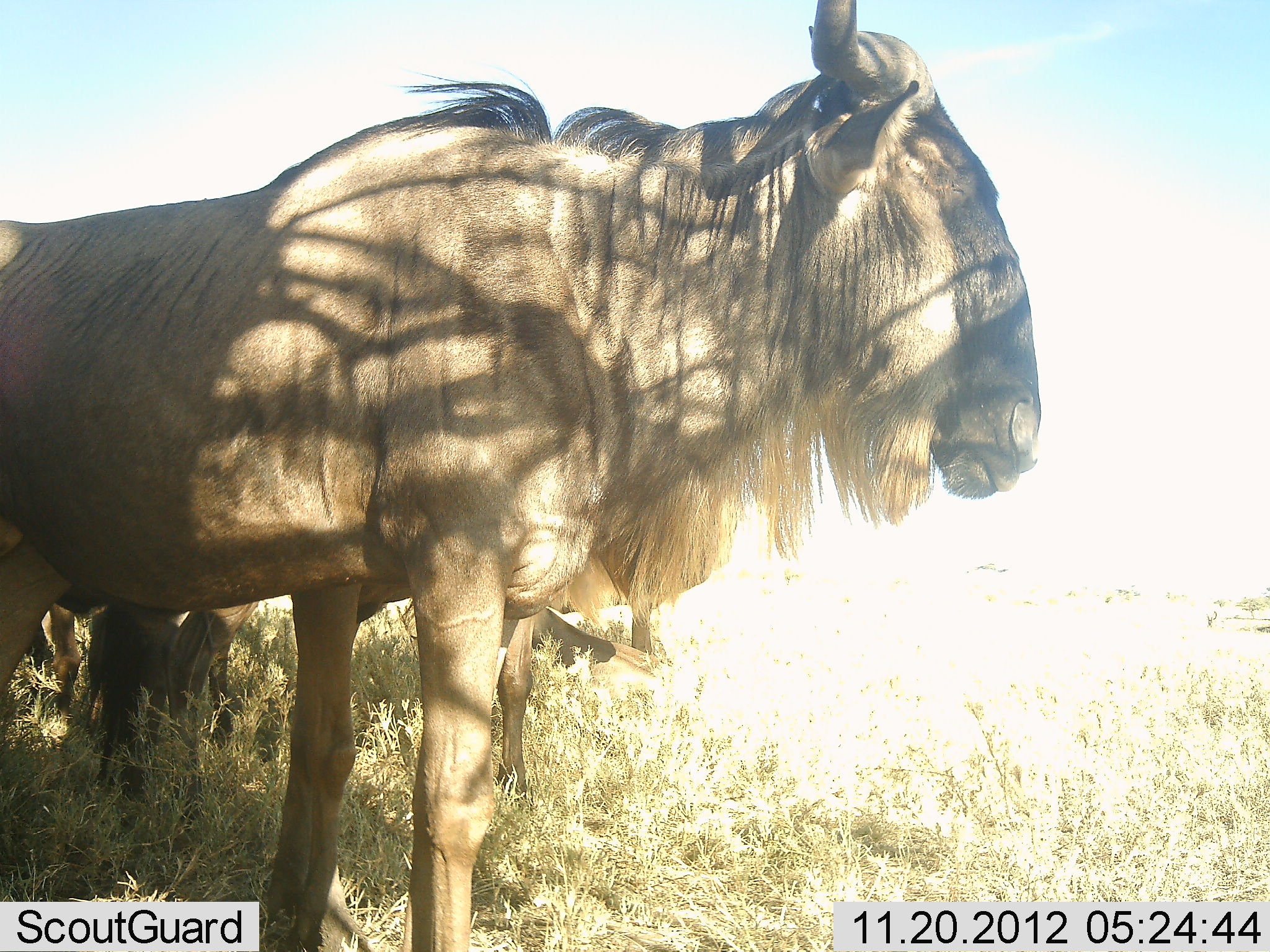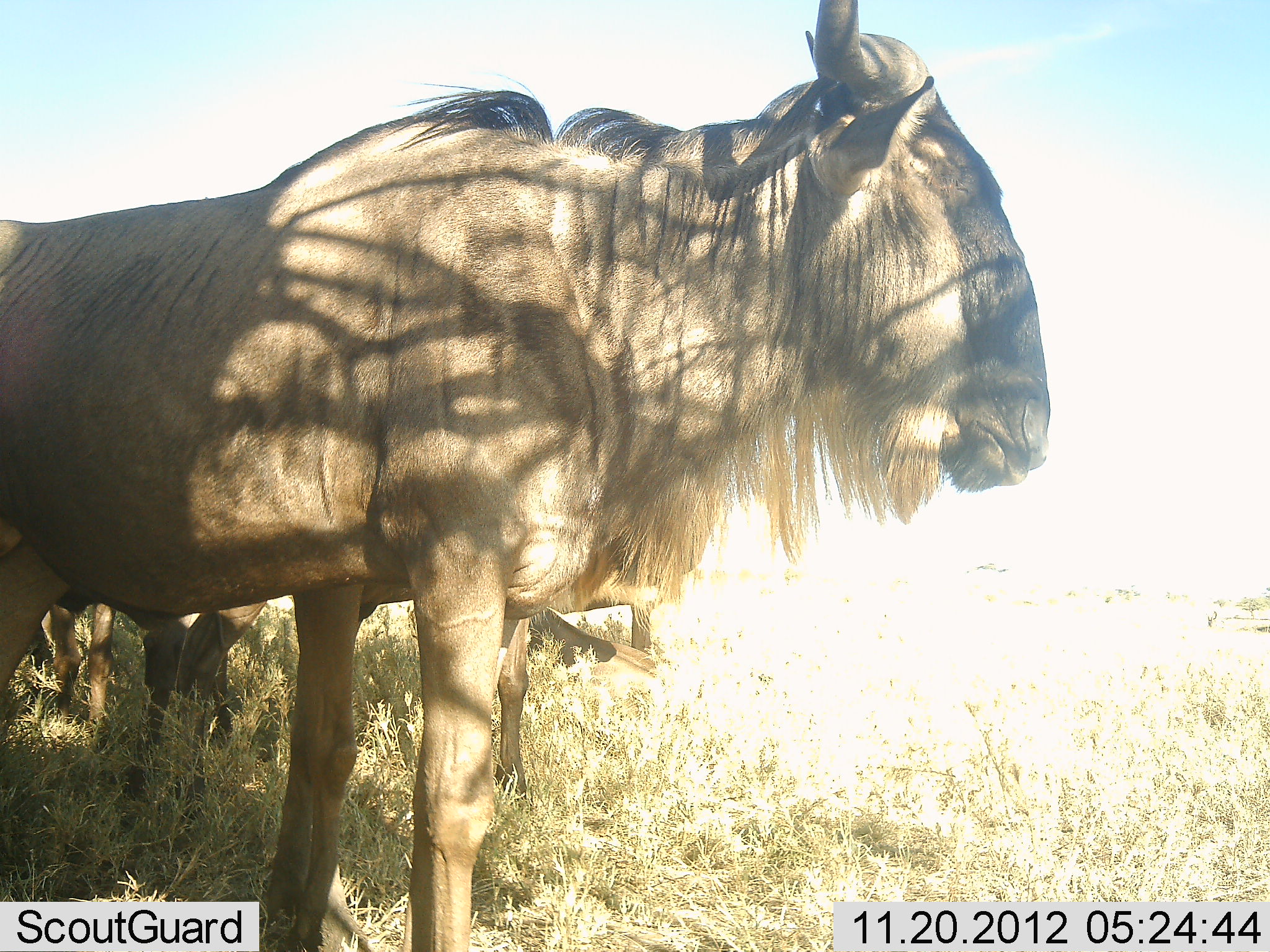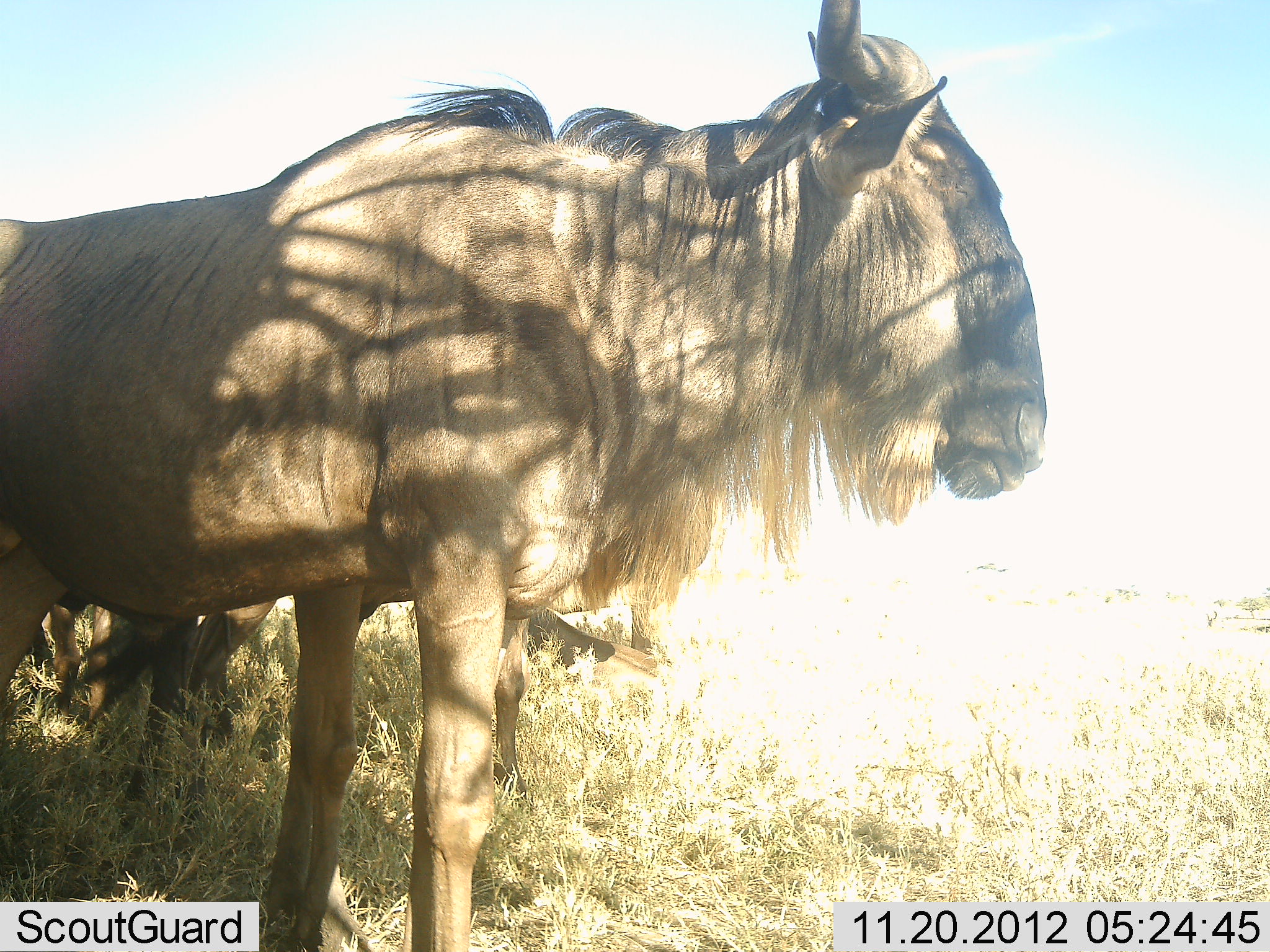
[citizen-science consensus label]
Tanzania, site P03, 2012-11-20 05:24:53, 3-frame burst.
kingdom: Animalia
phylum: Chordata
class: Mammalia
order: Artiodactyla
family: Bovidae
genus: Connochaetes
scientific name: Connochaetes taurinus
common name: blue wildebeest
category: wildebeest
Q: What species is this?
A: Wildebeest (blue wildebeest) (Connochaetes taurinus).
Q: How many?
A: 3.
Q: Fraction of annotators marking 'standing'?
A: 100%.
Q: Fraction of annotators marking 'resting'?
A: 10%.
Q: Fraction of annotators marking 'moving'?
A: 0%.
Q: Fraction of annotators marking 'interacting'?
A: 0%.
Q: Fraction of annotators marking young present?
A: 10%.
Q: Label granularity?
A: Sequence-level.